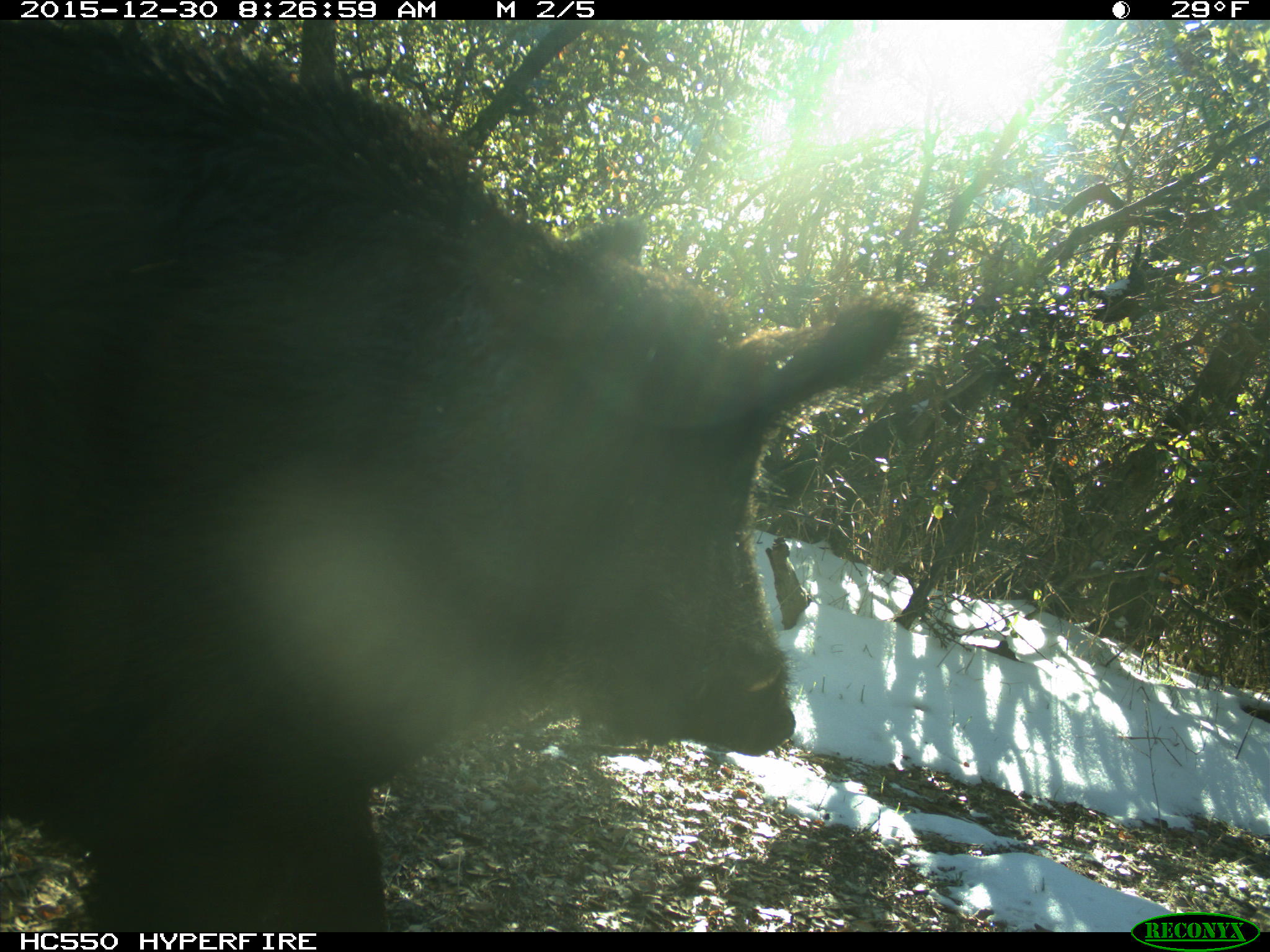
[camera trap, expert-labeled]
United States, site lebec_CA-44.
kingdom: Animalia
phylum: Chordata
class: Mammalia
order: Artiodactyla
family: Suidae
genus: Sus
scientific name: Sus scrofa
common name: wild boar